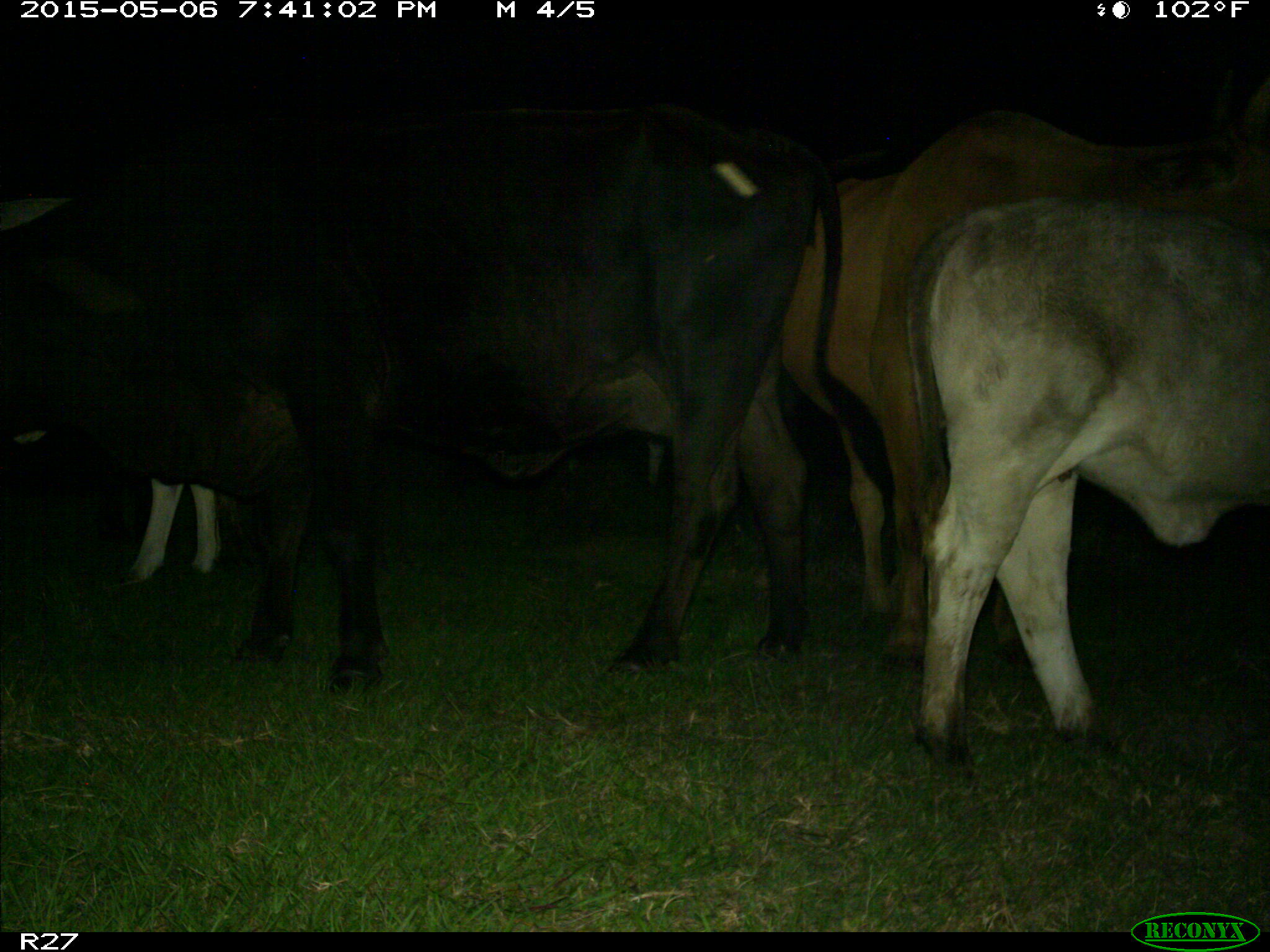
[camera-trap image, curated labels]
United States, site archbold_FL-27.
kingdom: Animalia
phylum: Chordata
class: Mammalia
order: Artiodactyla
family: Bovidae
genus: Bos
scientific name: Bos taurus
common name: domestic cow